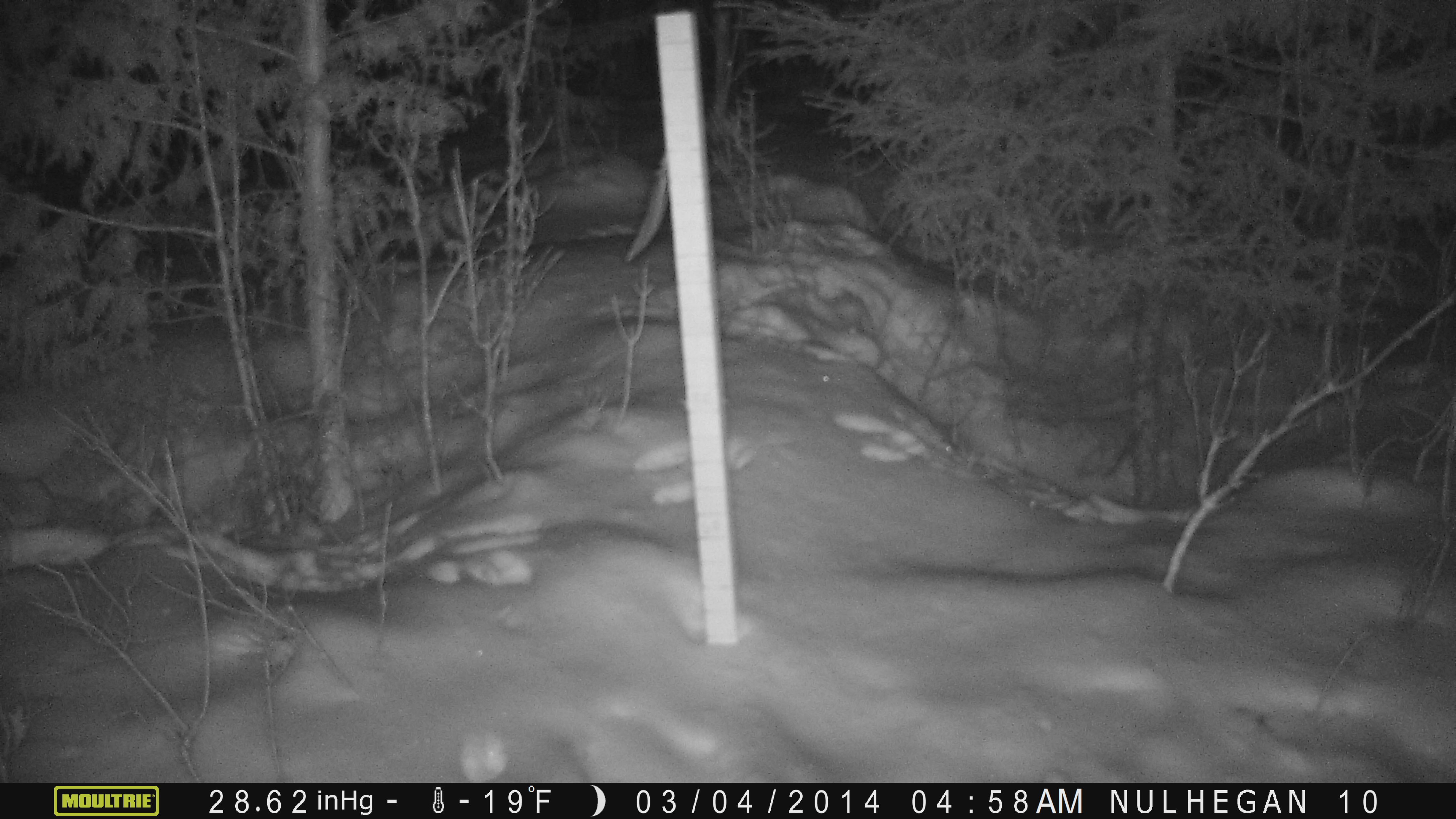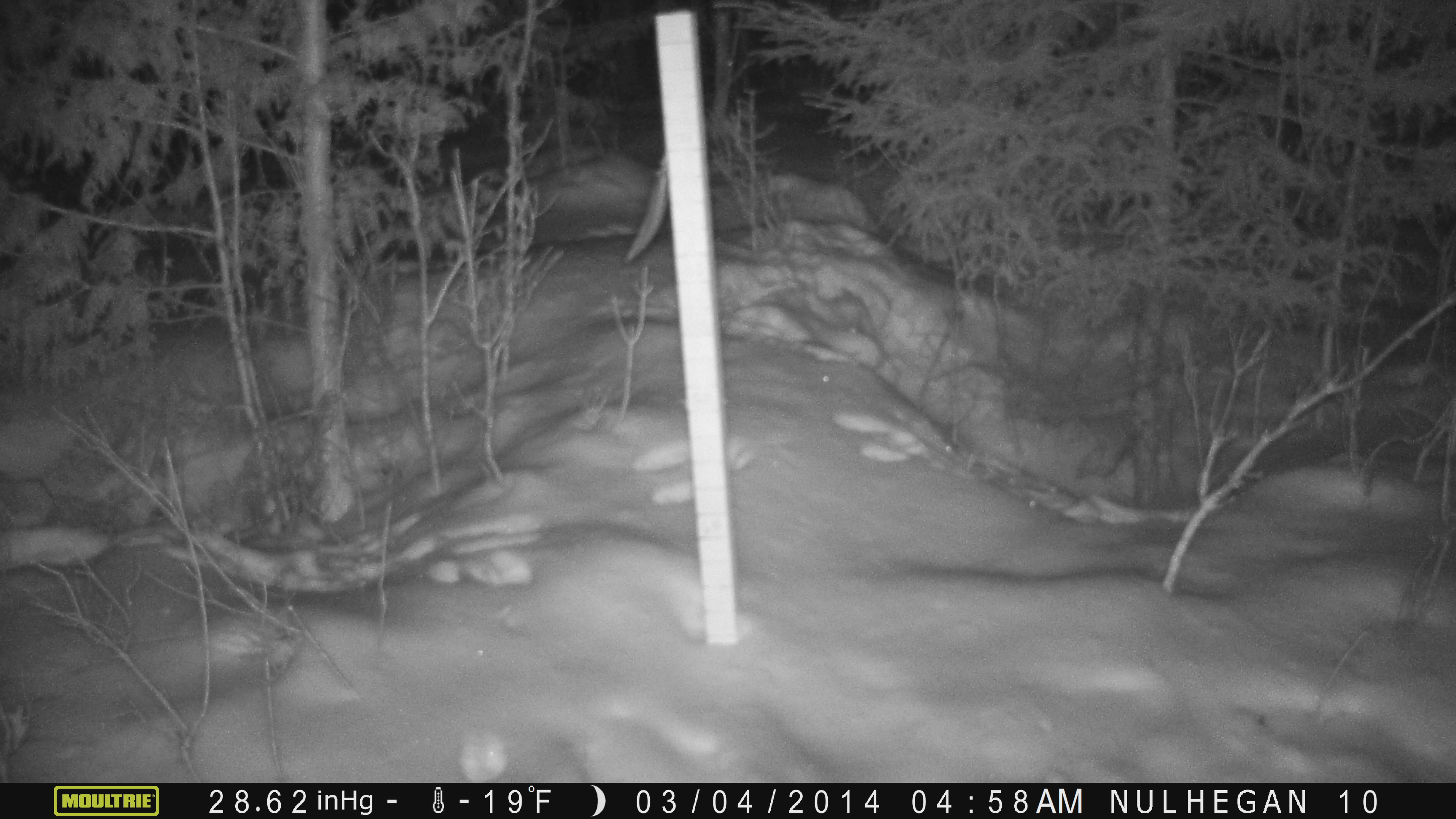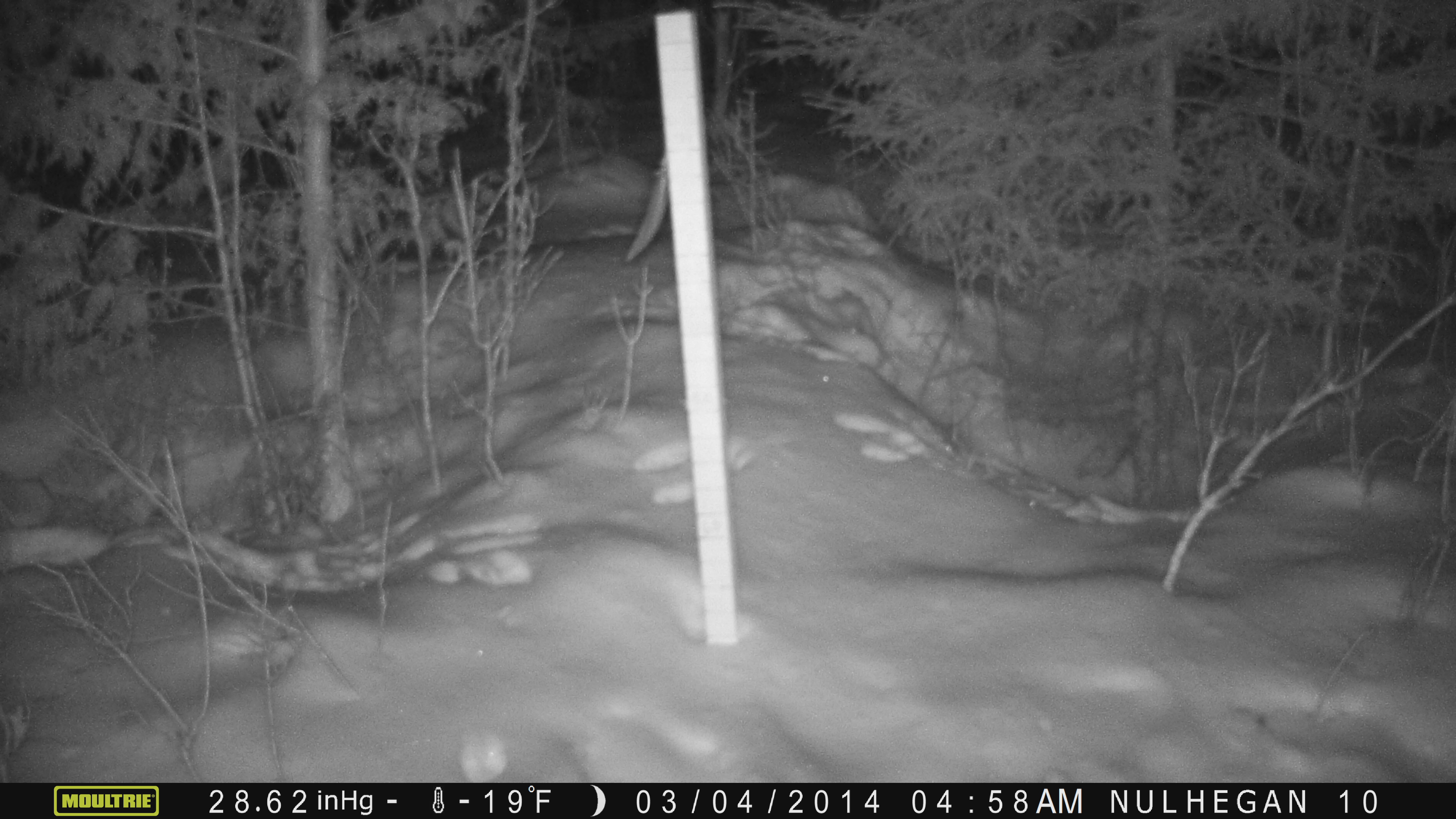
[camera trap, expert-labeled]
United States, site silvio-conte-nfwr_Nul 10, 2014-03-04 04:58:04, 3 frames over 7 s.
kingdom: Animalia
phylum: Chordata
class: Mammalia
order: Lagomorpha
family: Leporidae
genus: Lepus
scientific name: Lepus americanus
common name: snowshoe hare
Snowshoe hare (Lepus americanus).